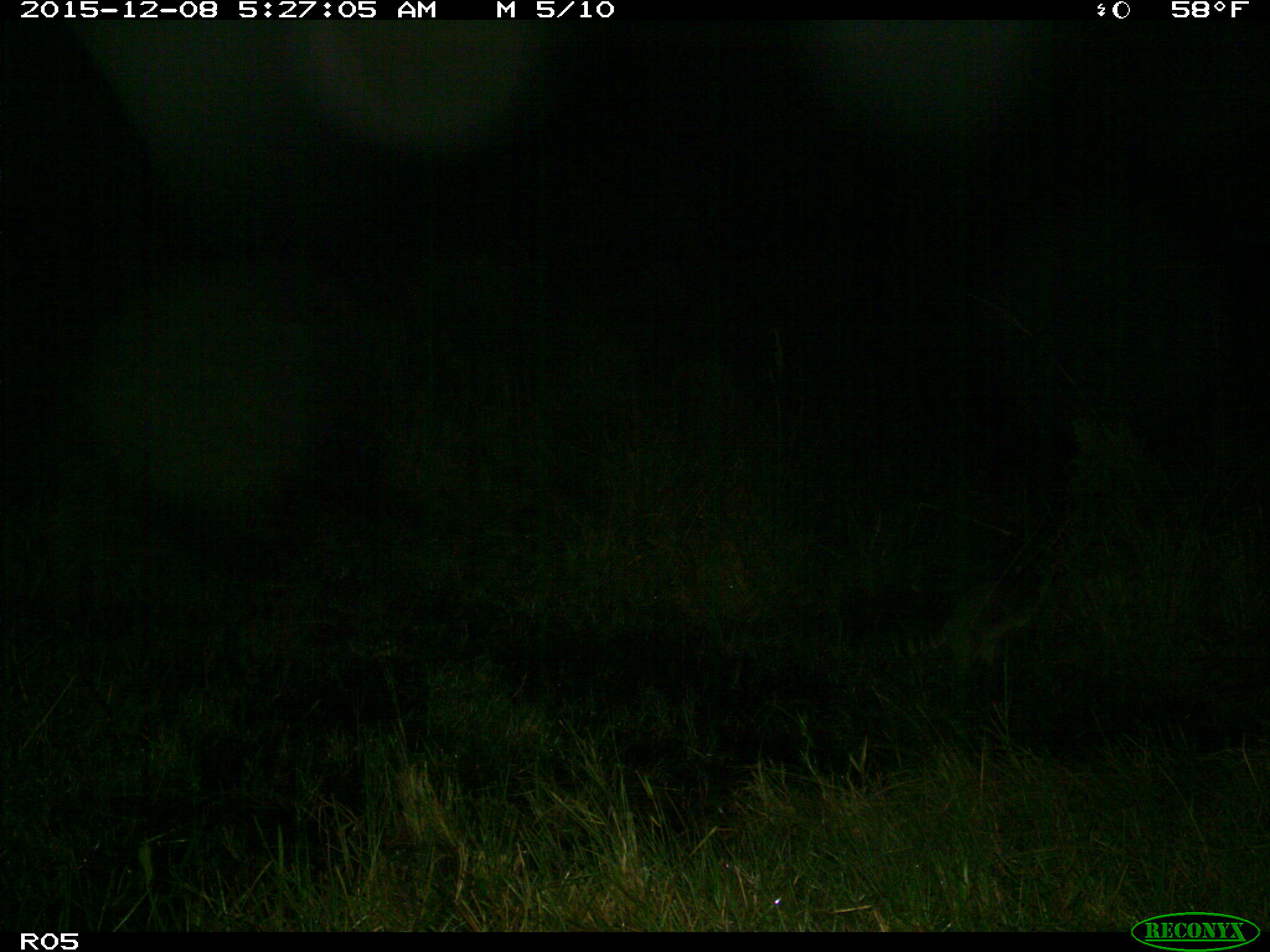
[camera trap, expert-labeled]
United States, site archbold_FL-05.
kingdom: Animalia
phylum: Chordata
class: Mammalia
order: Carnivora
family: Procyonidae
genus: Procyon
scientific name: Procyon lotor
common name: common raccoon